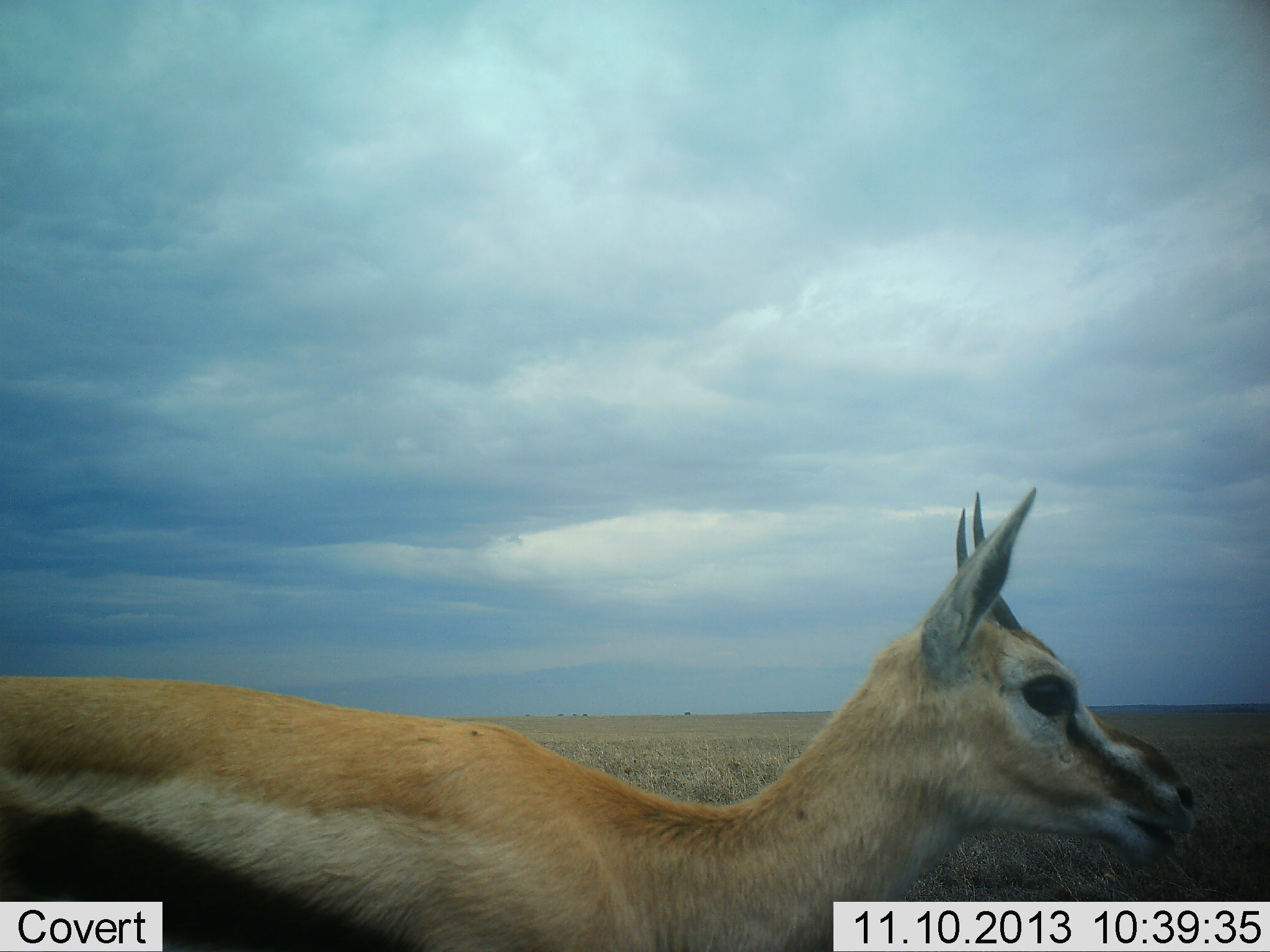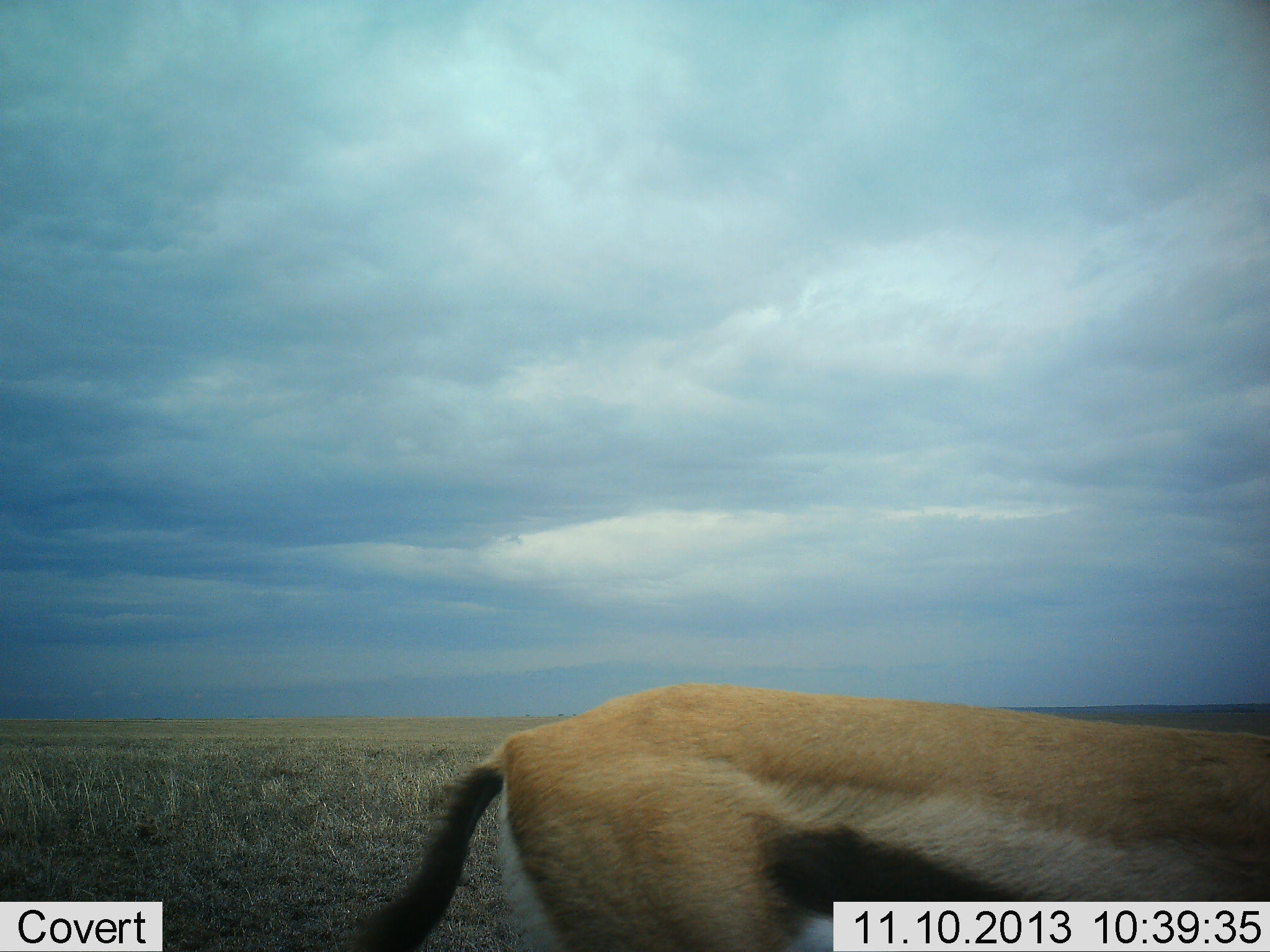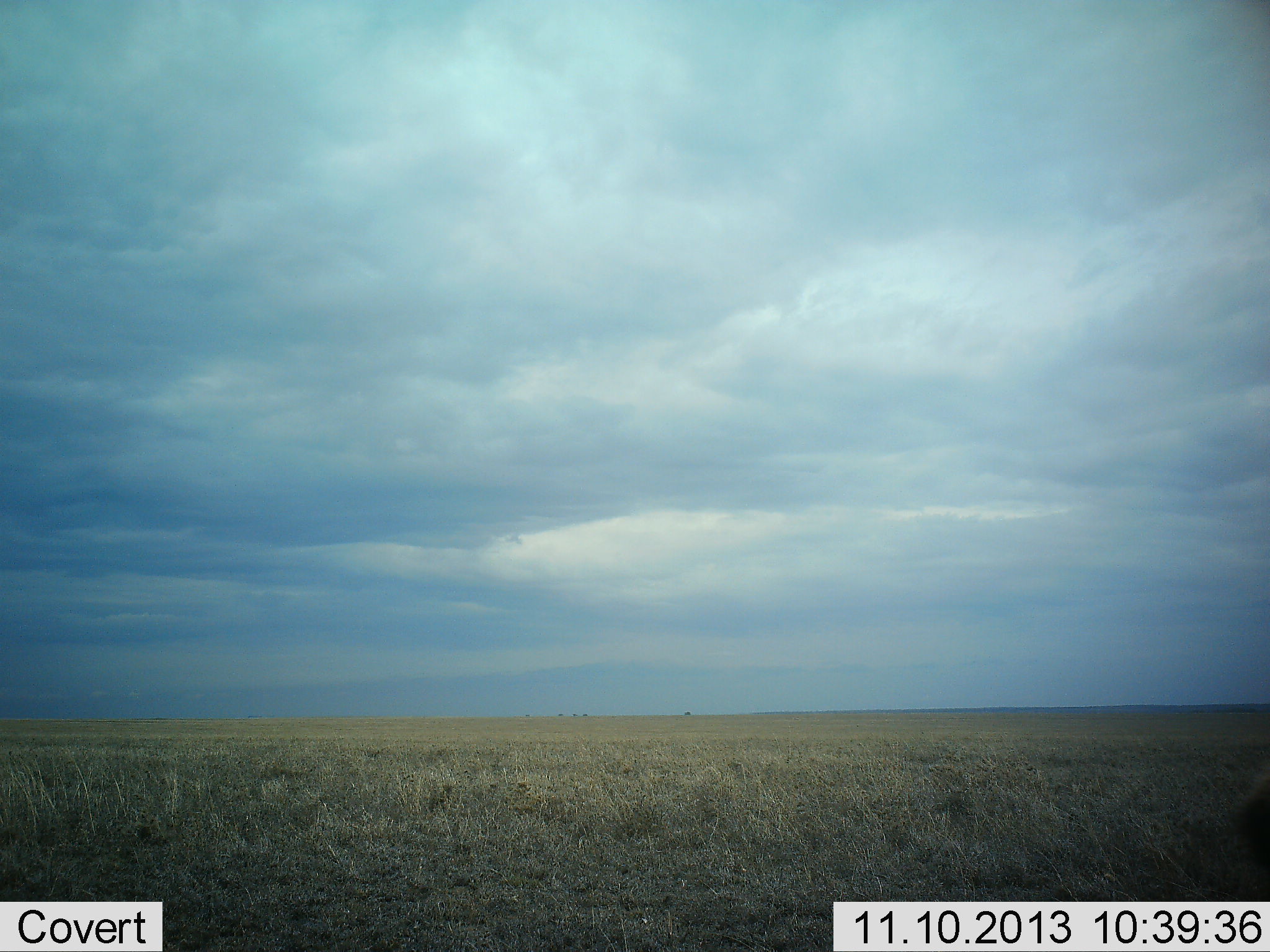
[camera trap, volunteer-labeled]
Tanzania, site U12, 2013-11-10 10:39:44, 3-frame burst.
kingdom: Animalia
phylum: Chordata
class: Mammalia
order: Artiodactyla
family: Bovidae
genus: Eudorcas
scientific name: Eudorcas thomsonii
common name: thomson's gazelle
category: gazellethomsons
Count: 1.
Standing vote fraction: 10%.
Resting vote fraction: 0%.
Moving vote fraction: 90%.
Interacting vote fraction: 0%.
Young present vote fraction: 0%.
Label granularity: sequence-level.